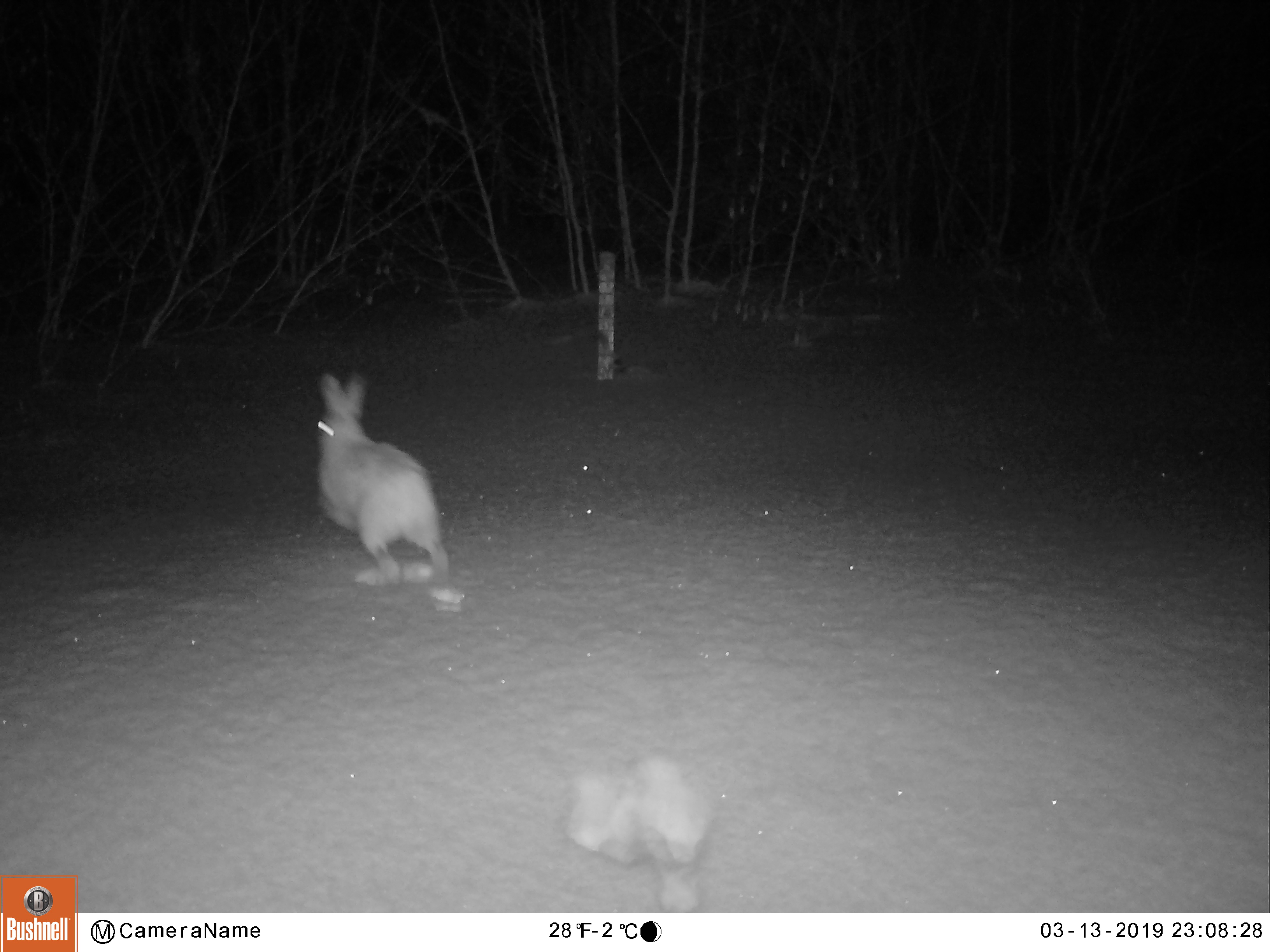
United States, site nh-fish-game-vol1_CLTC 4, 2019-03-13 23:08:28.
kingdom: Animalia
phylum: Chordata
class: Mammalia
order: Lagomorpha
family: Leporidae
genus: Lepus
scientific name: Lepus americanus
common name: snowshoe hare